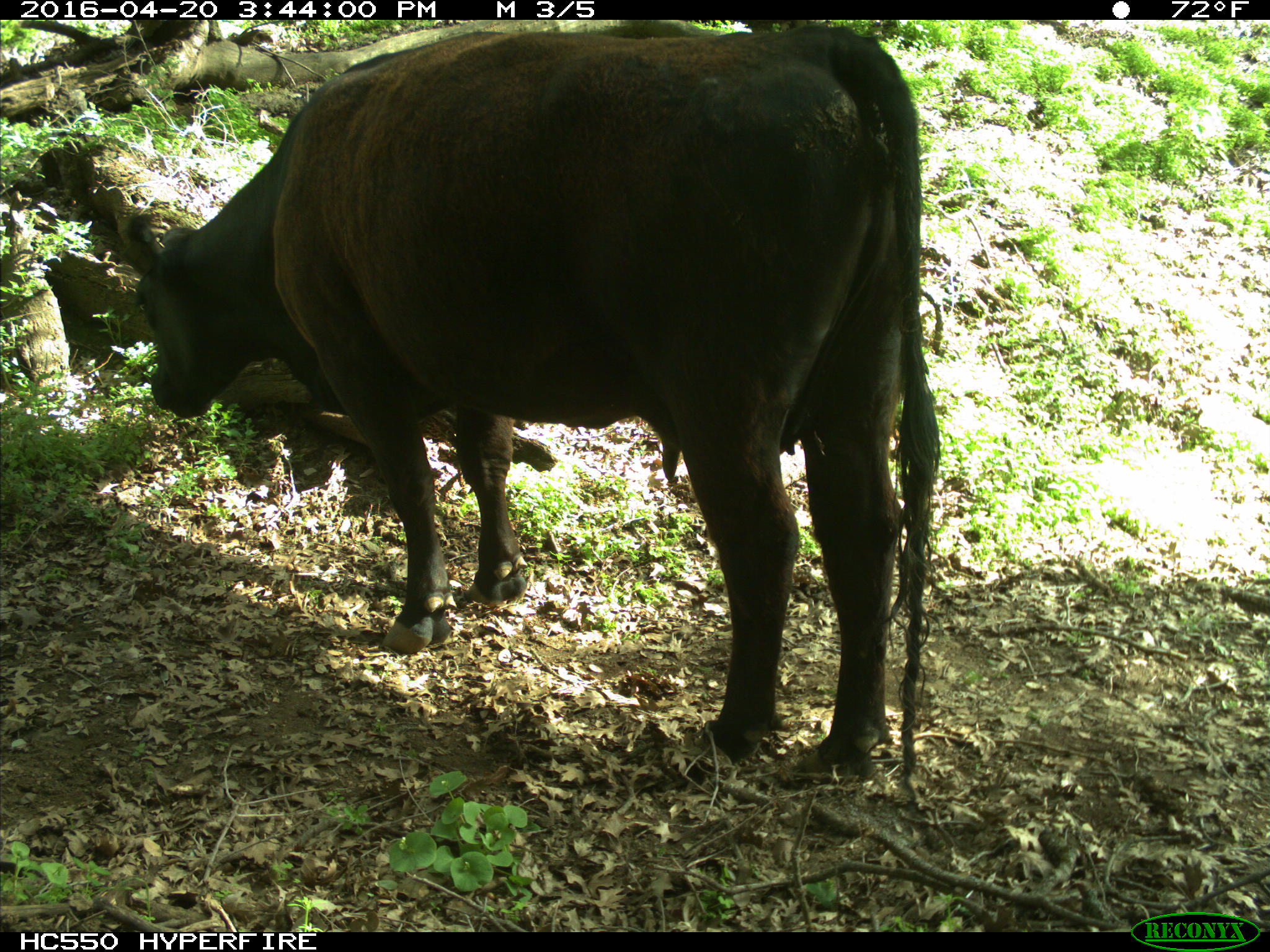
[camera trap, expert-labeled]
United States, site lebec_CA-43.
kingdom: Animalia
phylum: Chordata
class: Mammalia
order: Artiodactyla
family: Bovidae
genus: Bos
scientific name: Bos taurus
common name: domestic cow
Bos taurus (domestic cow).